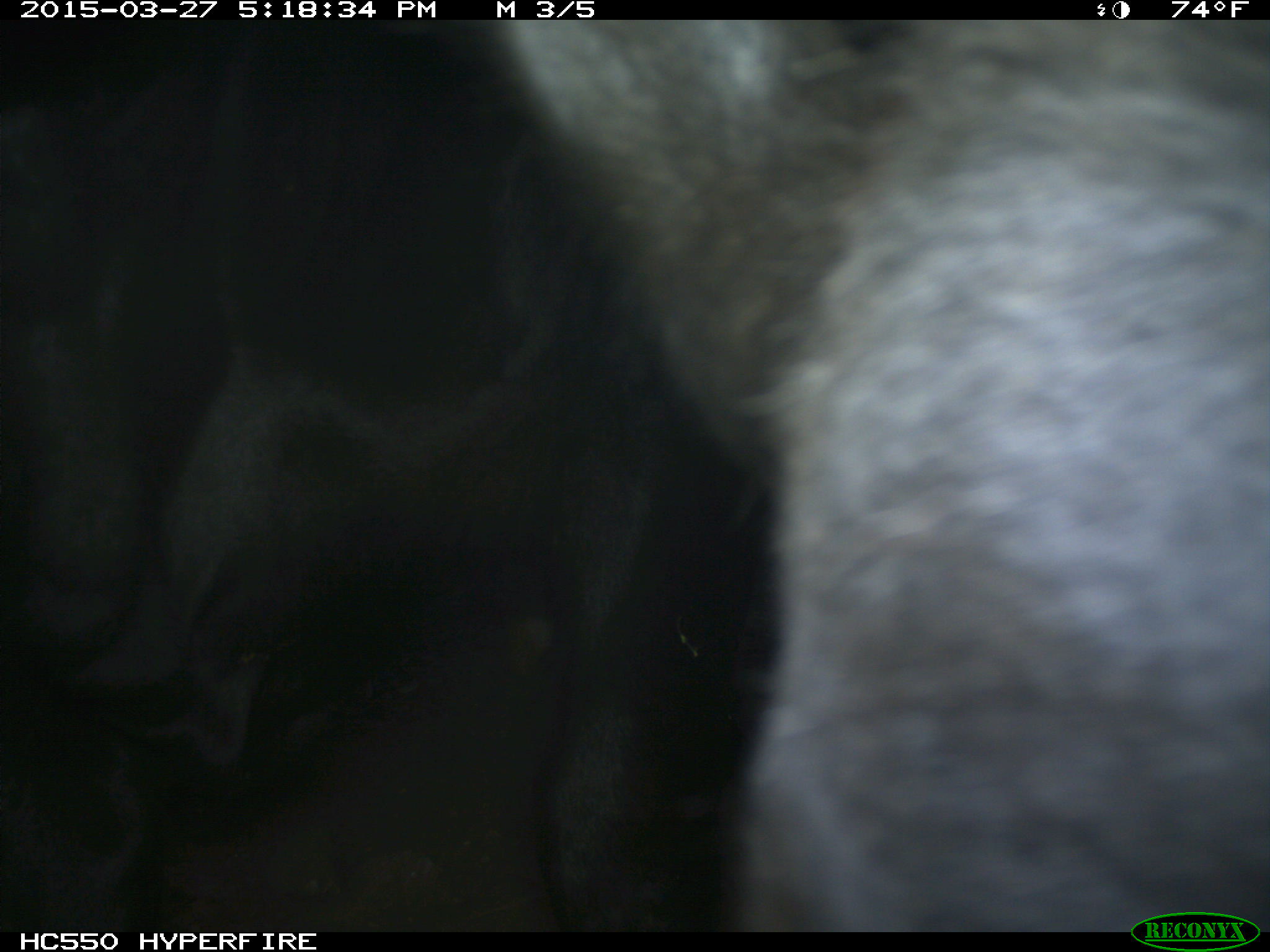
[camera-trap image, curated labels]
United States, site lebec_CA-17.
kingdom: Animalia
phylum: Chordata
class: Mammalia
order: Artiodactyla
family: Bovidae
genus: Bos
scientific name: Bos taurus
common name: domestic cow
Bos taurus (domestic cow).